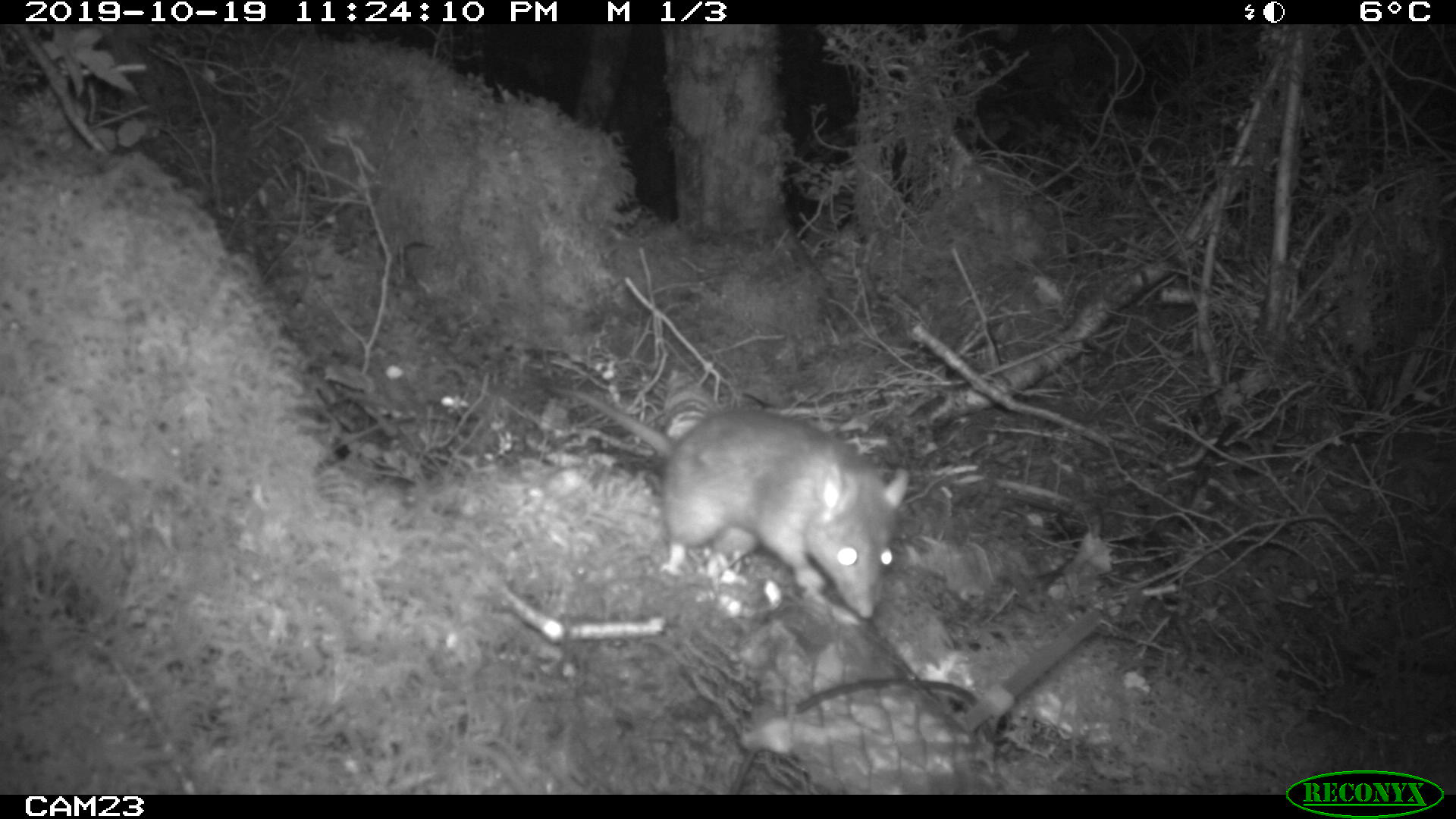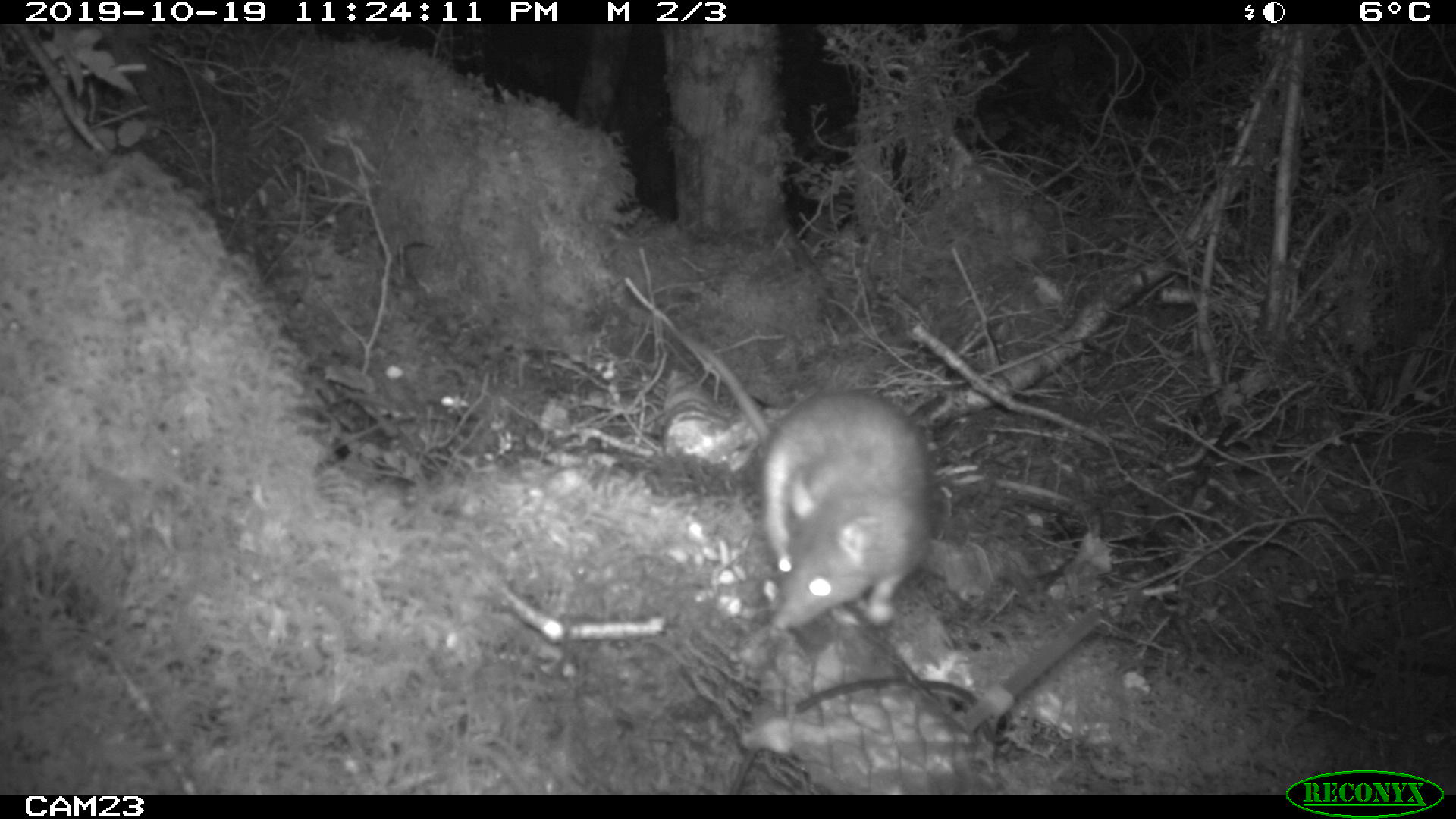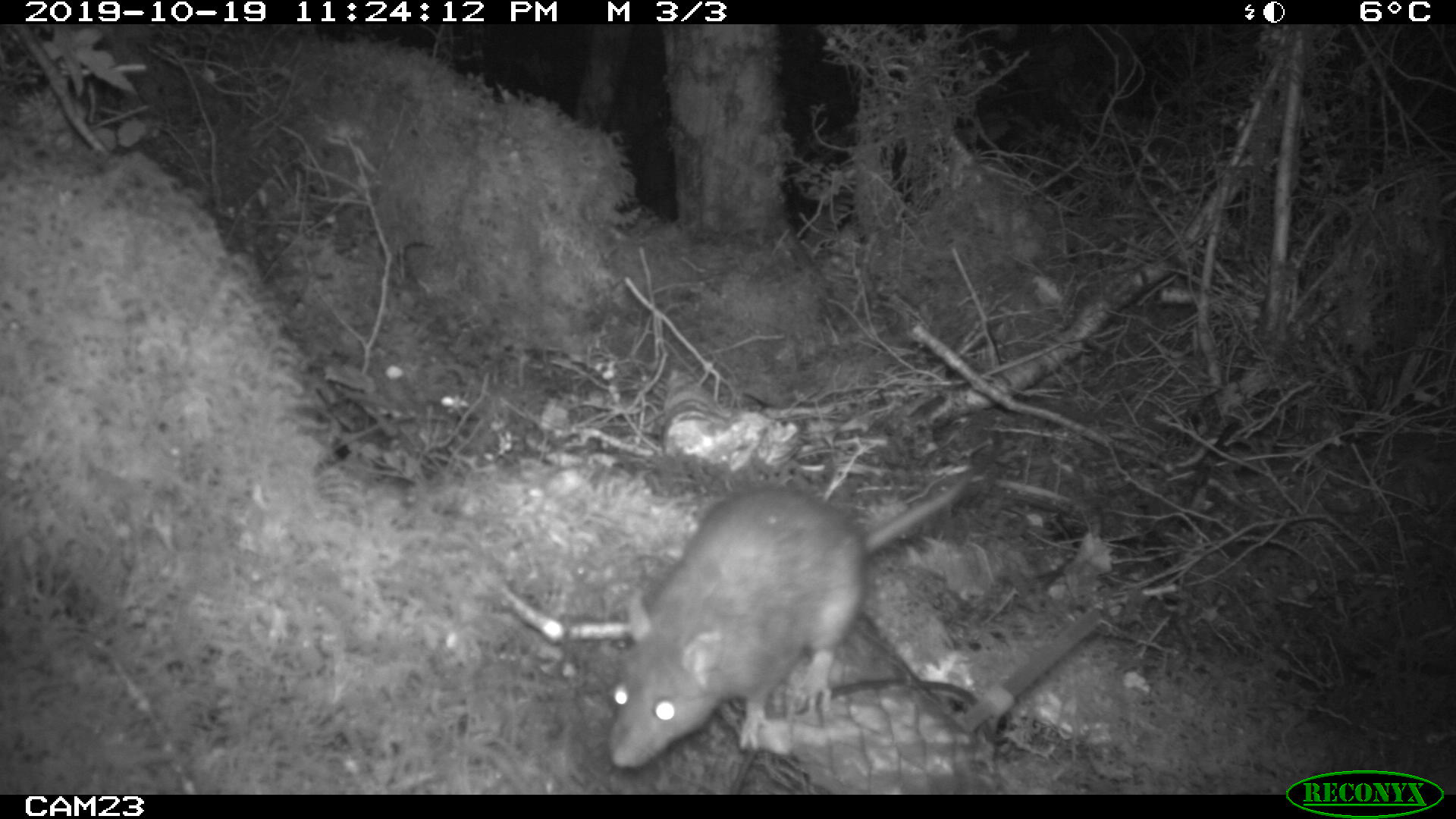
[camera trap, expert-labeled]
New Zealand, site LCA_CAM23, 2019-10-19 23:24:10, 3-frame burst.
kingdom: Animalia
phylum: Chordata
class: Mammalia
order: Rodentia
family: Muridae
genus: Rattus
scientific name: Rattus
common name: rat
Rat (Rattus).